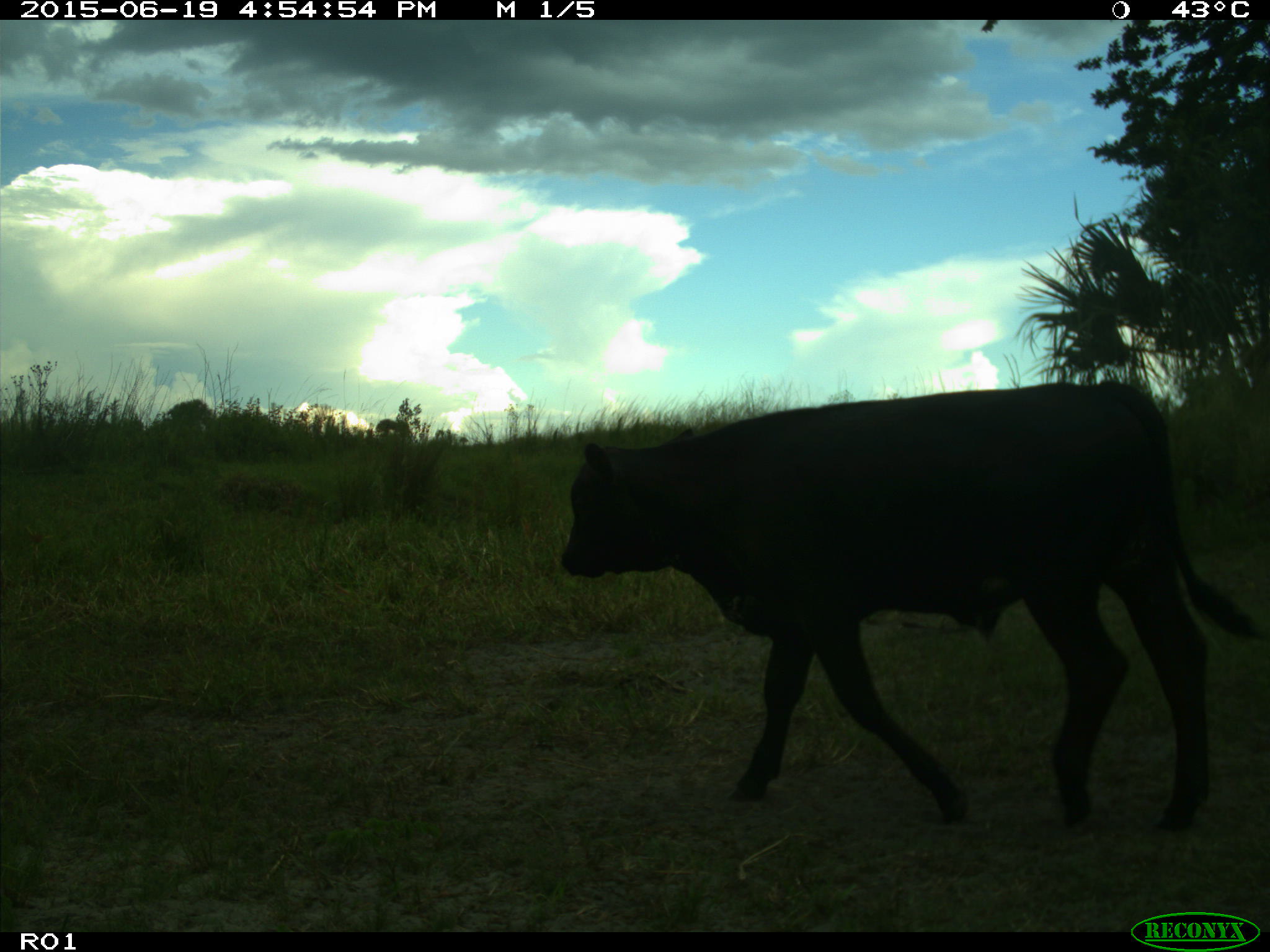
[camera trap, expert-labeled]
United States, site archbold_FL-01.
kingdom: Animalia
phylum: Chordata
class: Mammalia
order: Artiodactyla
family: Bovidae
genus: Bos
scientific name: Bos taurus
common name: domestic cow